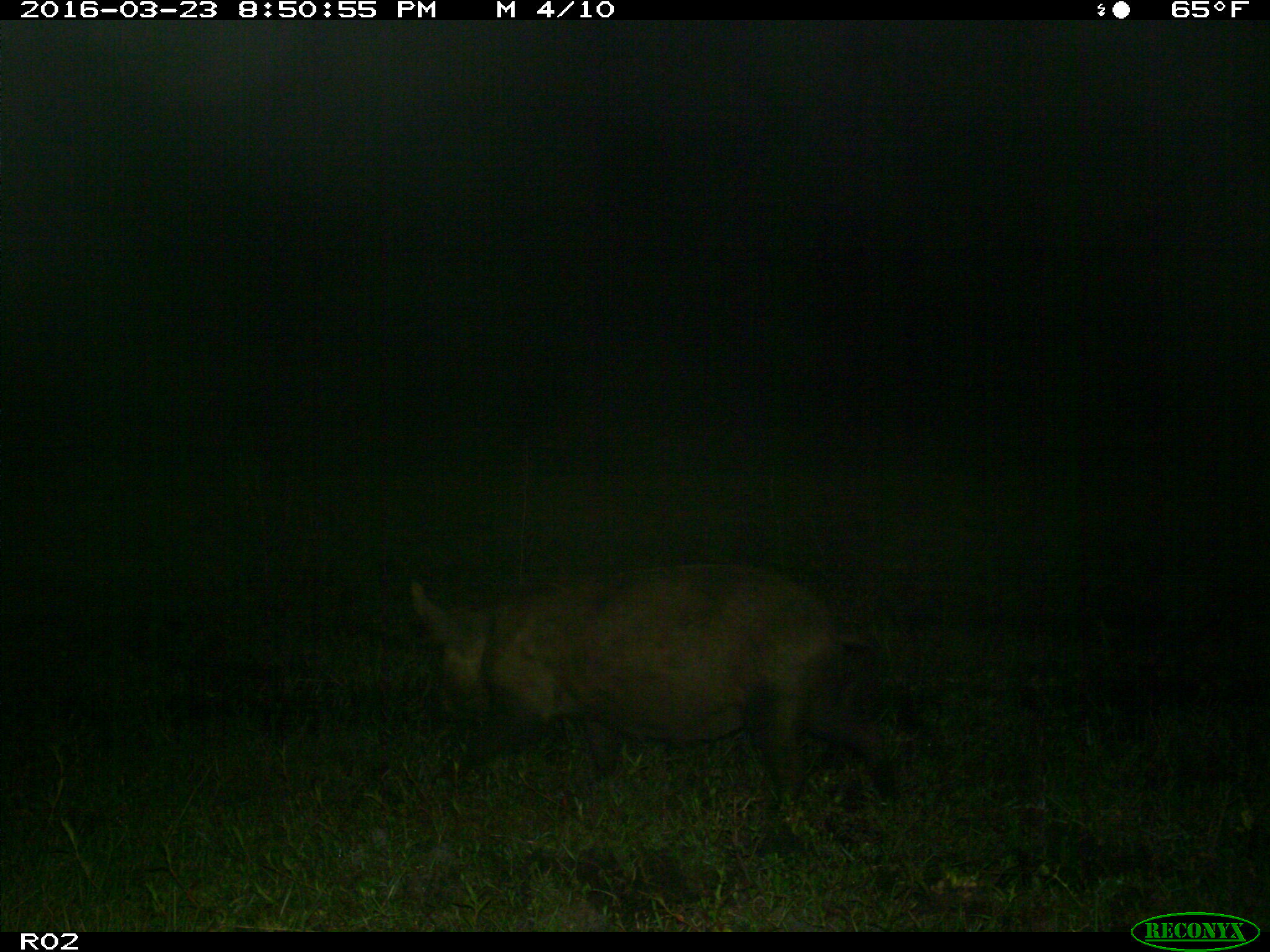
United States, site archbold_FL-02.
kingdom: Animalia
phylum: Chordata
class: Mammalia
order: Artiodactyla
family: Suidae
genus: Sus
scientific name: Sus scrofa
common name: wild boar